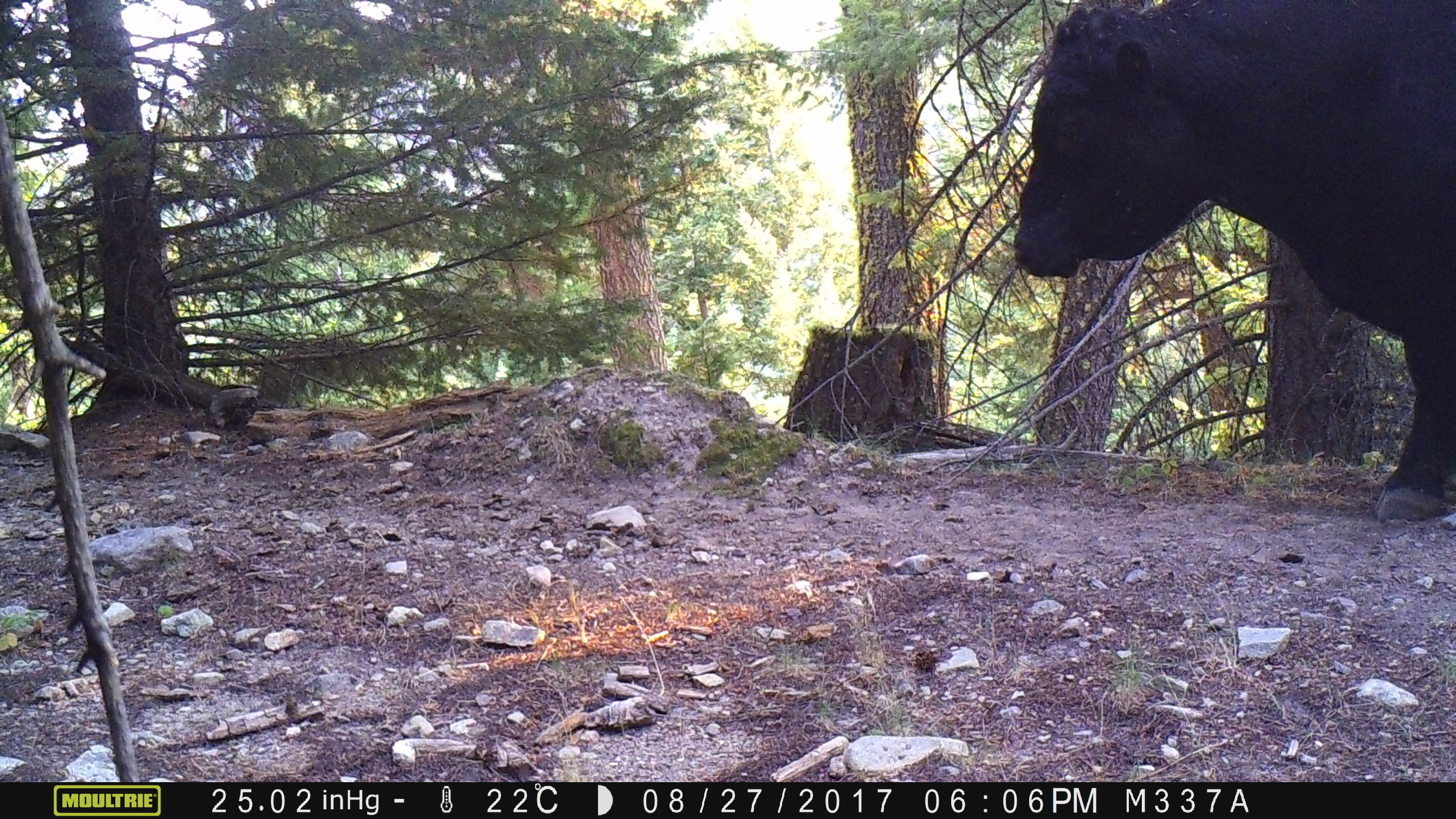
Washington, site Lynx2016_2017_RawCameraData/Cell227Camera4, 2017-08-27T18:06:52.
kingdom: Animalia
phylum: Chordata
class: Mammalia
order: Artiodactyla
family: Bovidae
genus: Bos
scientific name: Bos taurus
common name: domestic cattle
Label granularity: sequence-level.